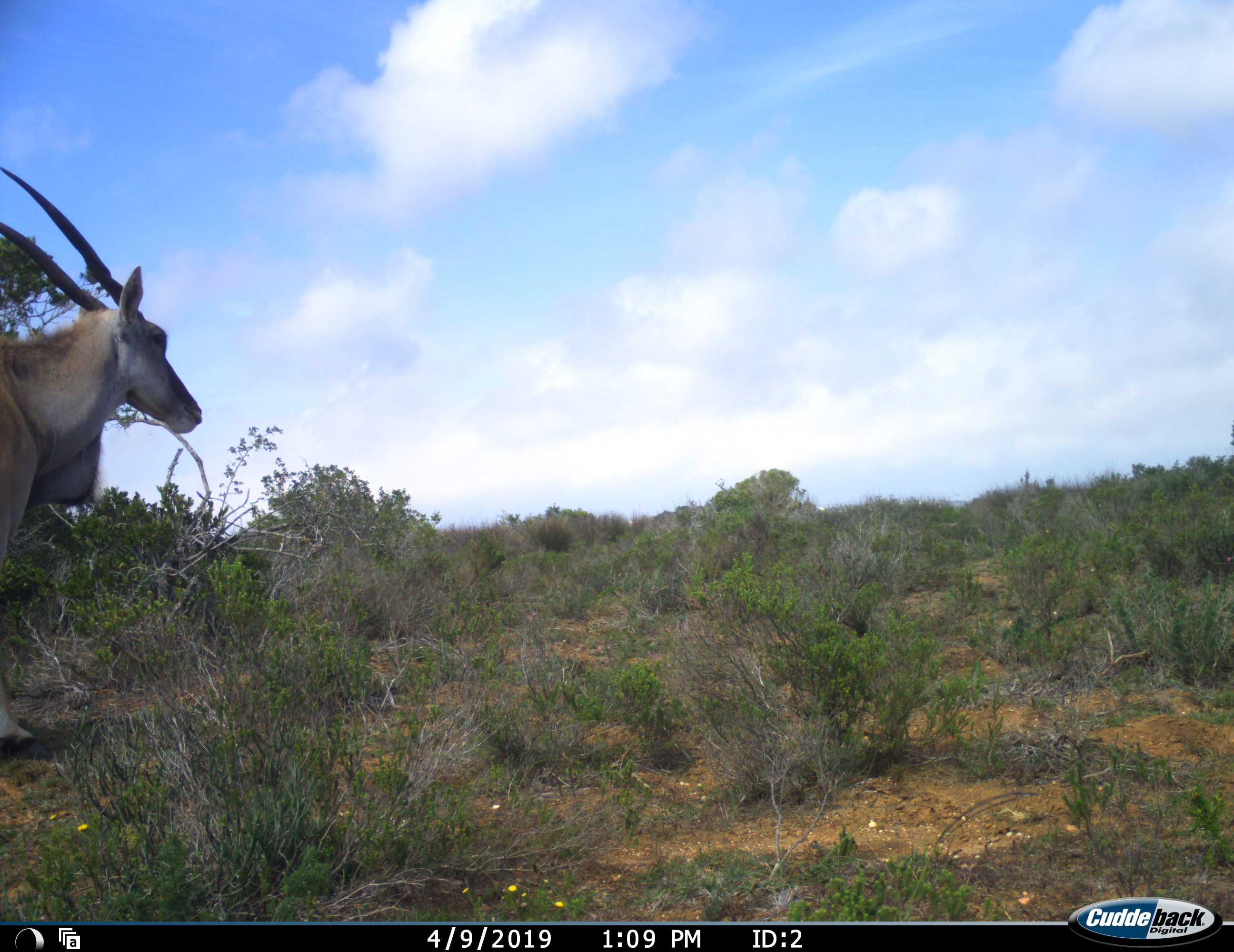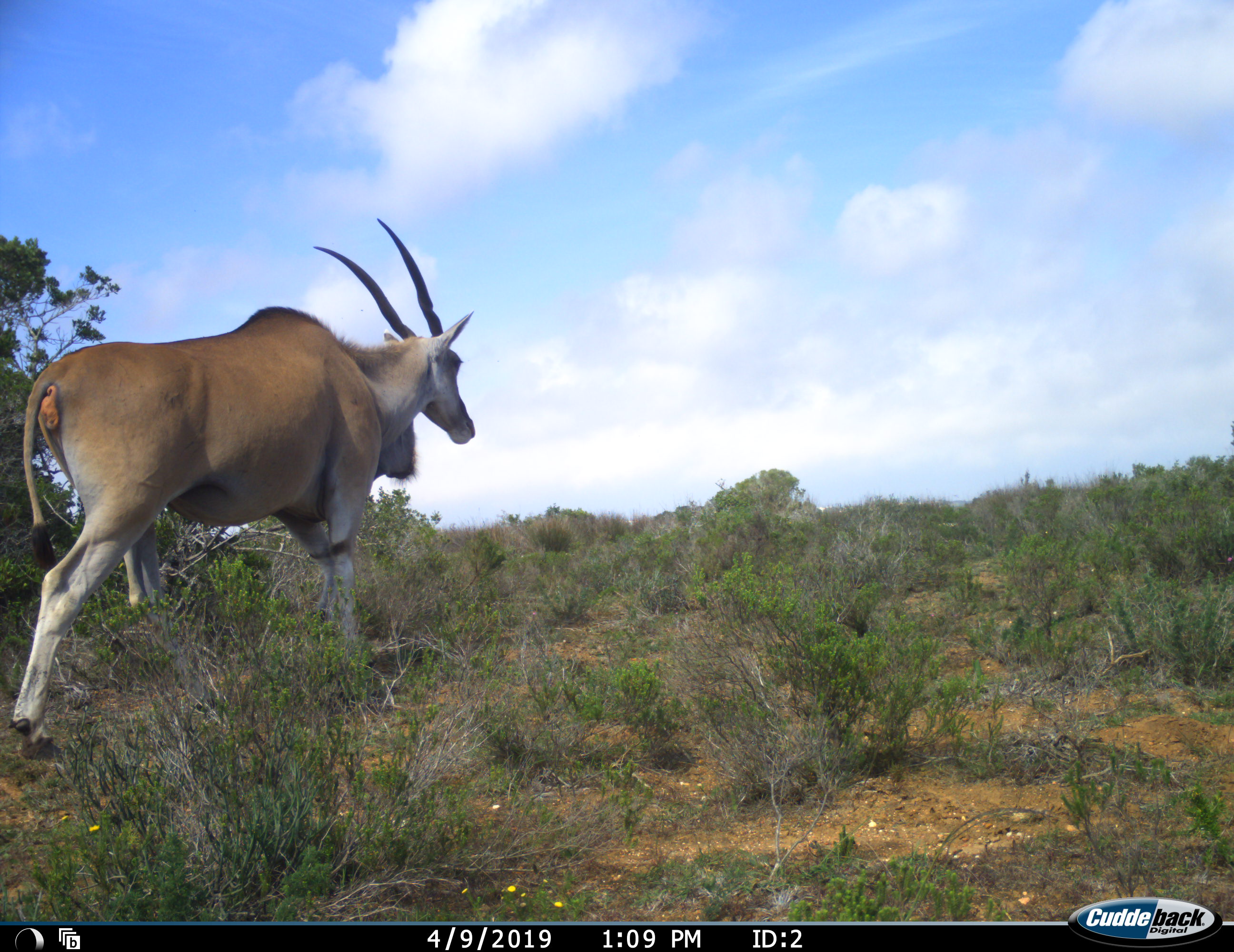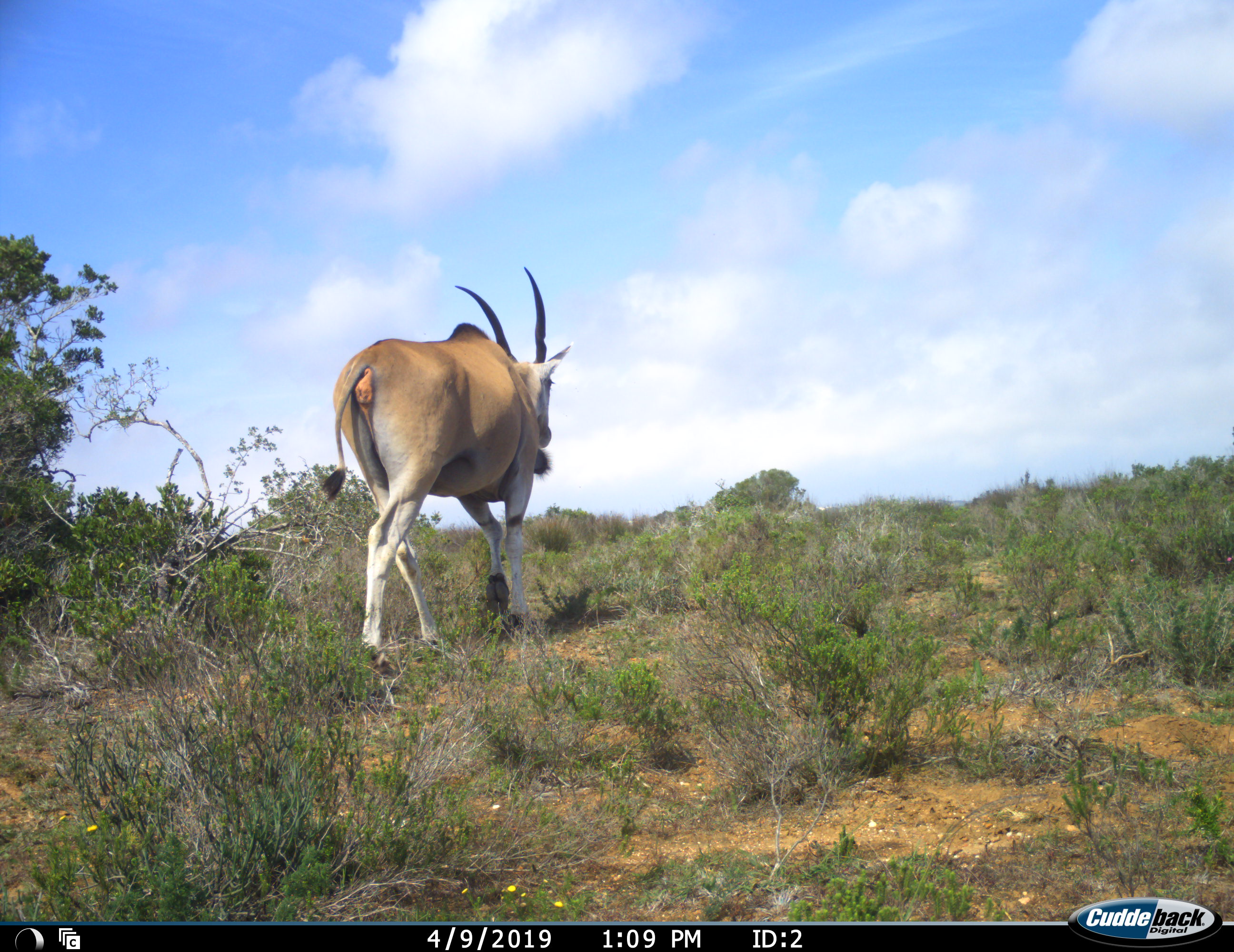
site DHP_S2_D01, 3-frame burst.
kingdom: Animalia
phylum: Chordata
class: Mammalia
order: Artiodactyla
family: Bovidae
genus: Tragelaphus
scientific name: Tragelaphus oryx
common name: eland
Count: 1.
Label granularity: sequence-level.